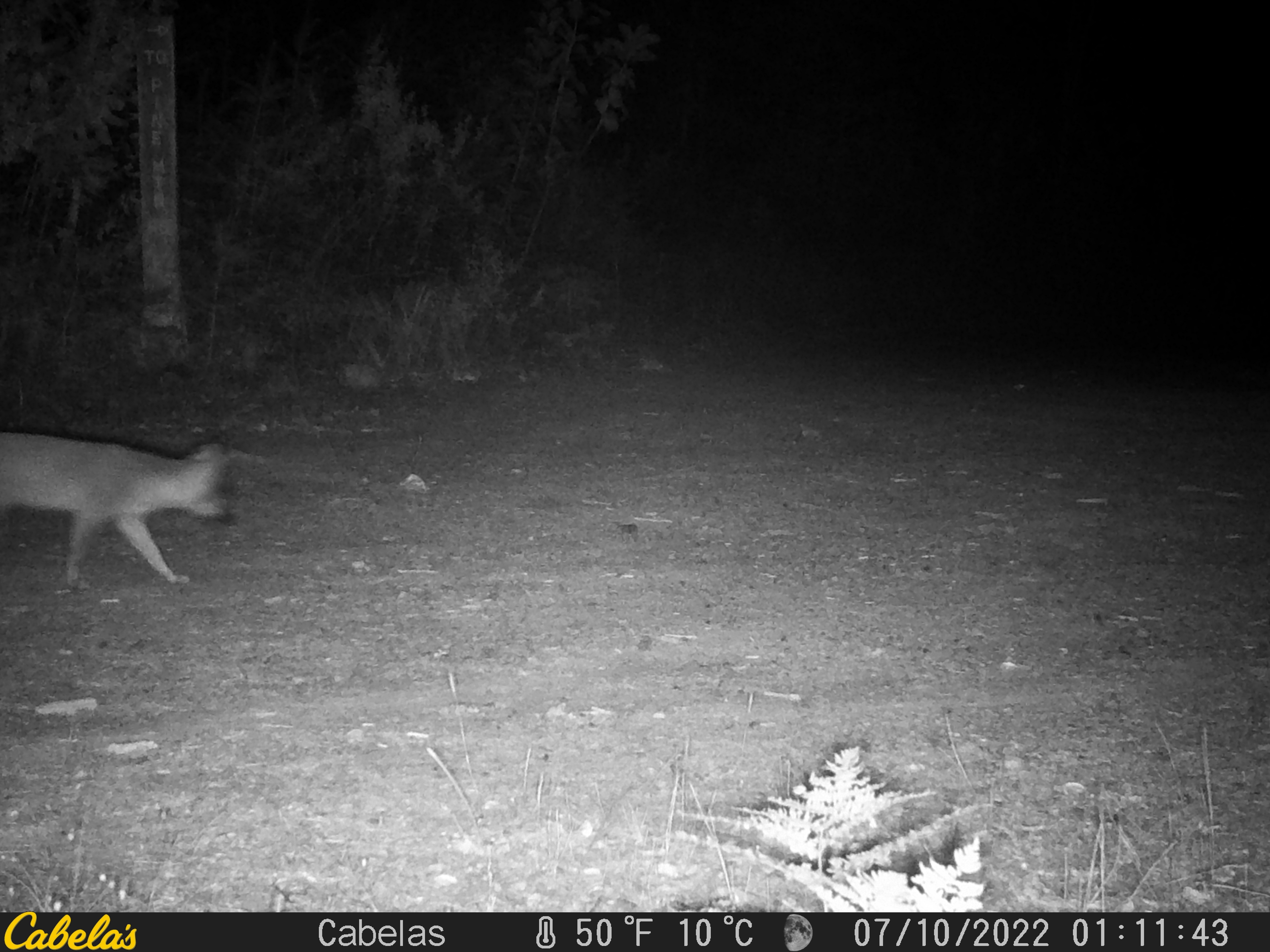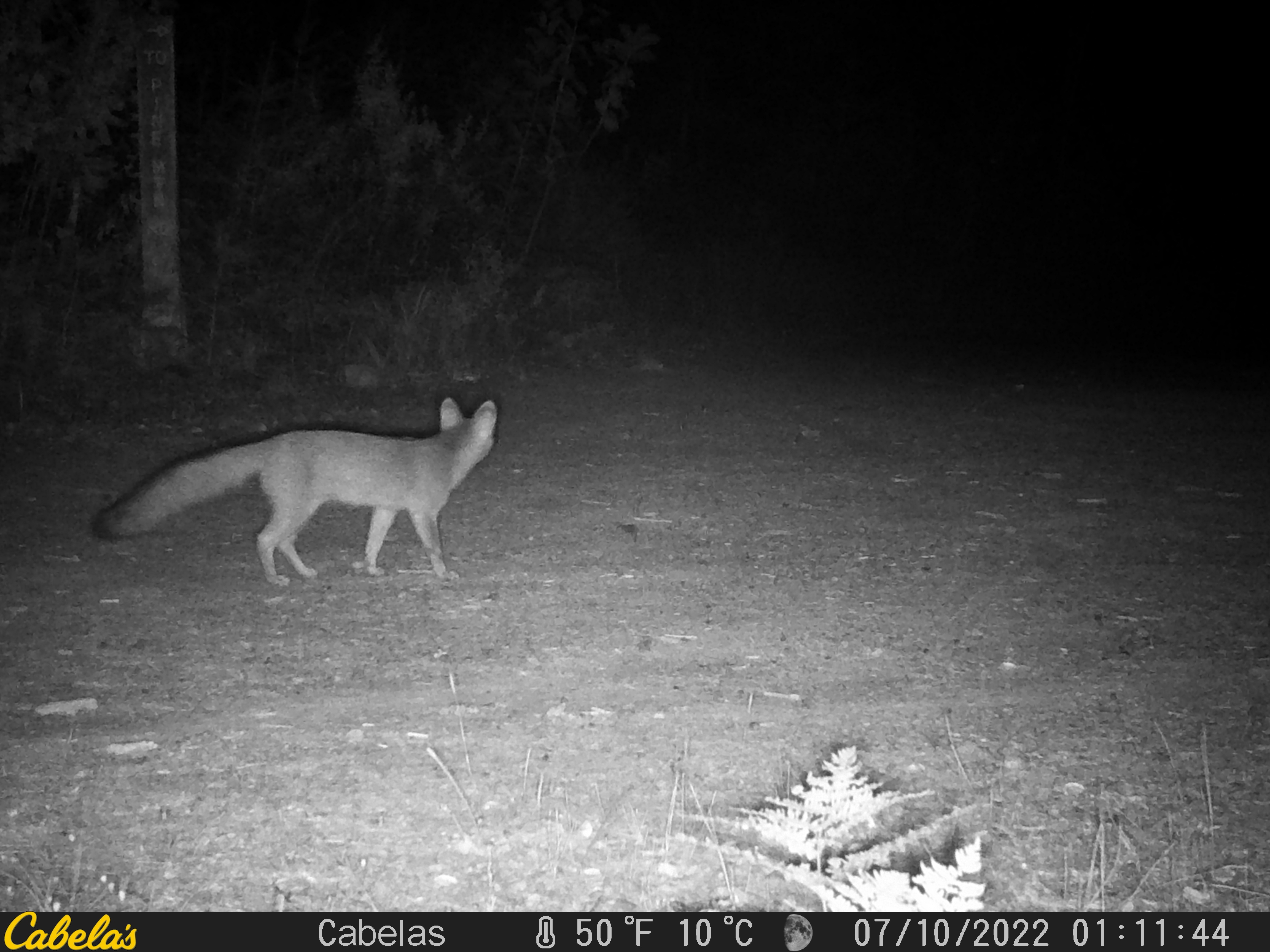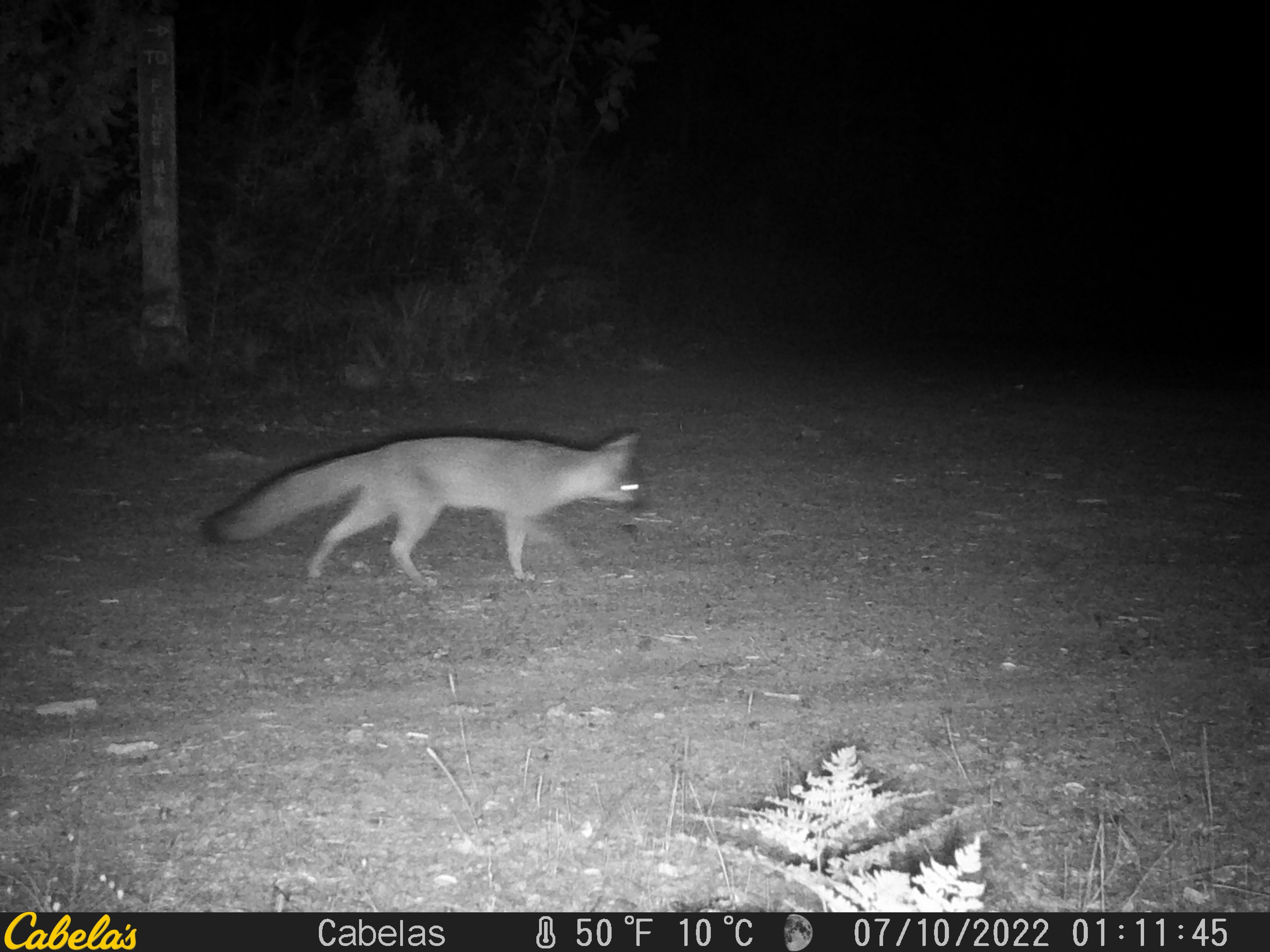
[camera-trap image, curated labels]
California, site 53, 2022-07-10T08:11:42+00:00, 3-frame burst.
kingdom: Animalia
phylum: Chordata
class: Mammalia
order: Carnivora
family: Canidae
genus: Urocyon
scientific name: Urocyon cinereoargenteus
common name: gray fox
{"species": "gray fox (Urocyon cinereoargenteus)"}